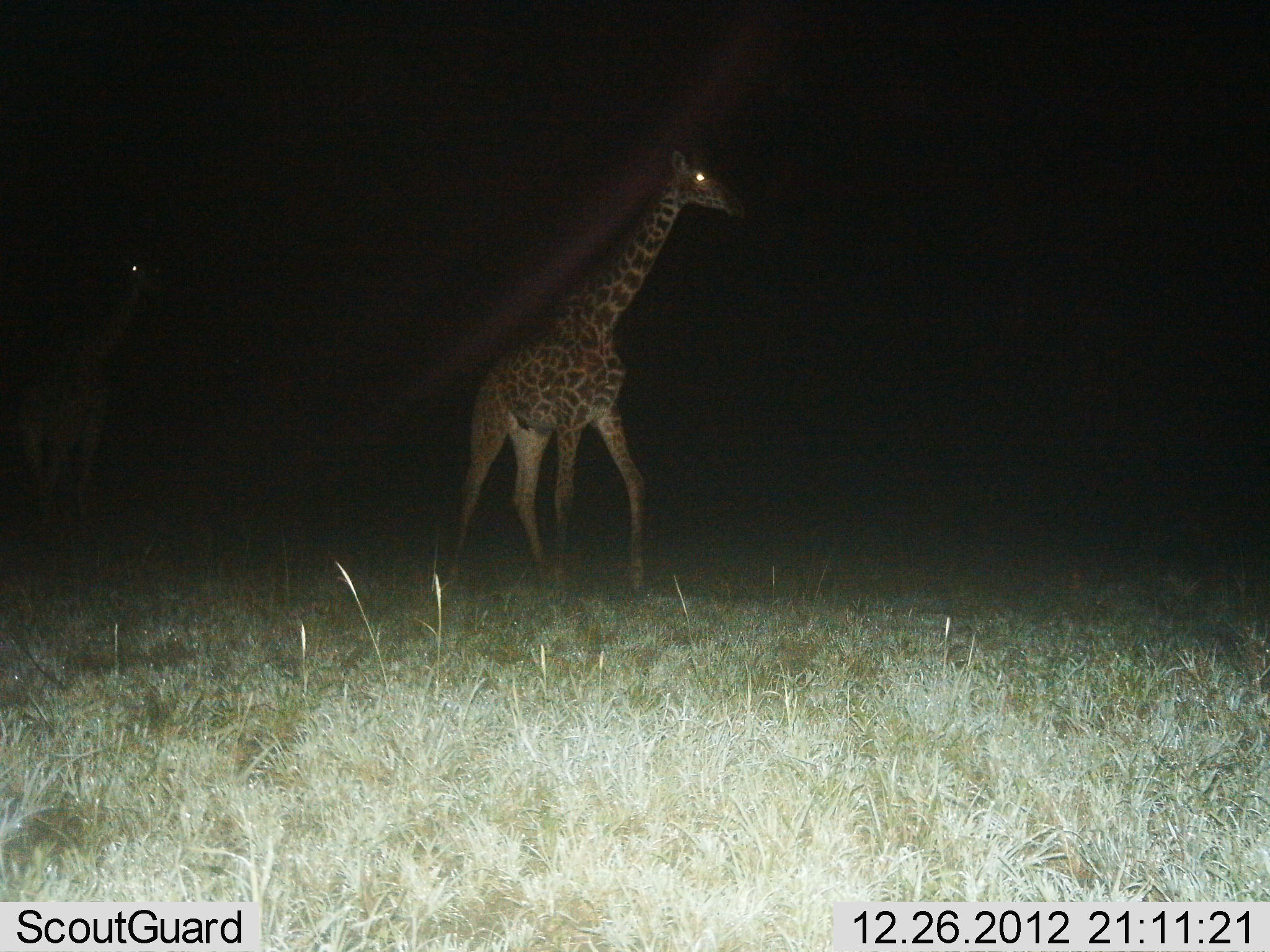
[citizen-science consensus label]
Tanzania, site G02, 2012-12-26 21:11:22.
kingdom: Animalia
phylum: Chordata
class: Mammalia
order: Artiodactyla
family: Giraffidae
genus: Giraffa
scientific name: Giraffa camelopardalis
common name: giraffe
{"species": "giraffe (Giraffa camelopardalis)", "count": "2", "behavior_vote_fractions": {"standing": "17%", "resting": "0%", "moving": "88%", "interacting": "0%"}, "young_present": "0%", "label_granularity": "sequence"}